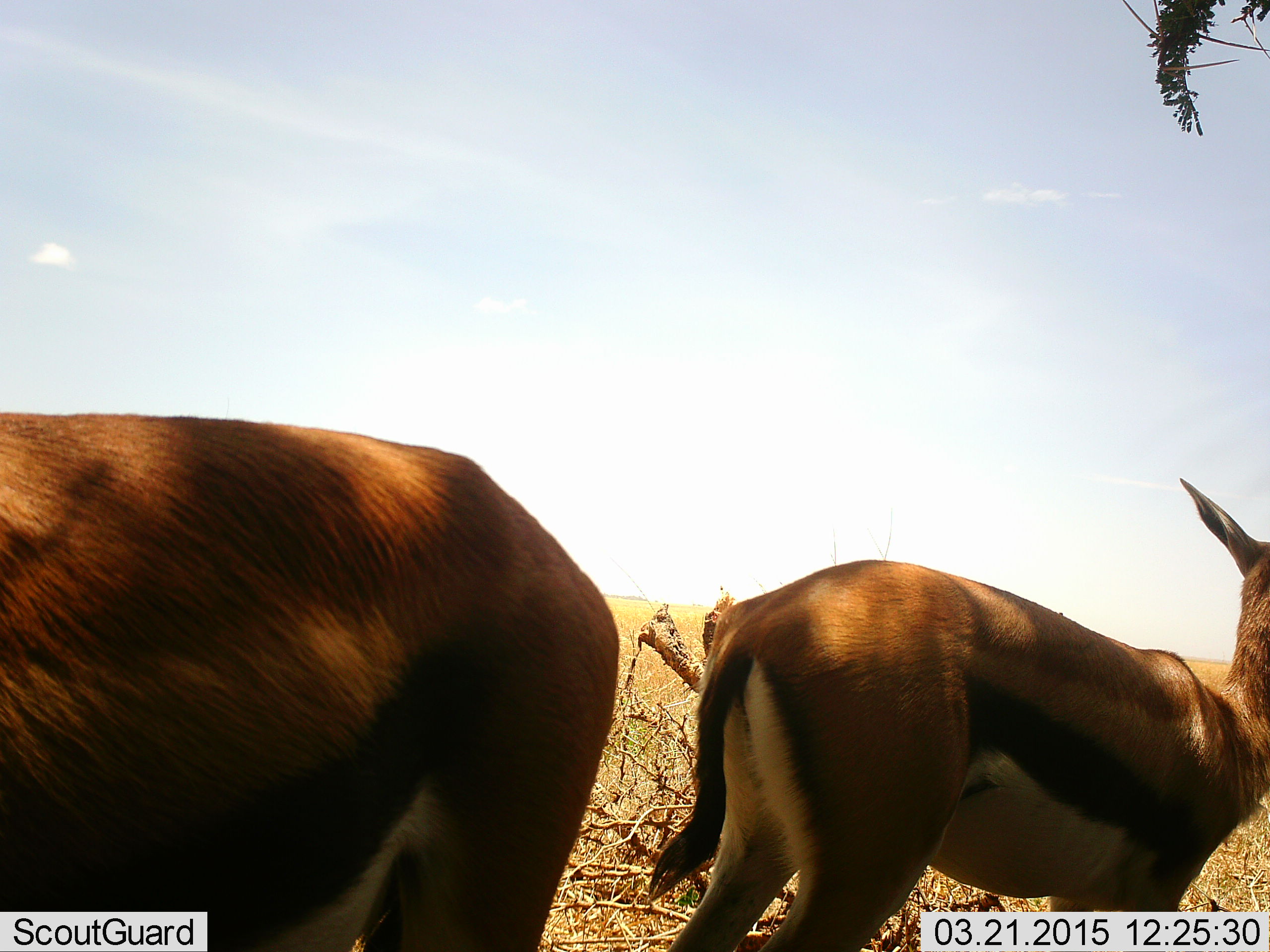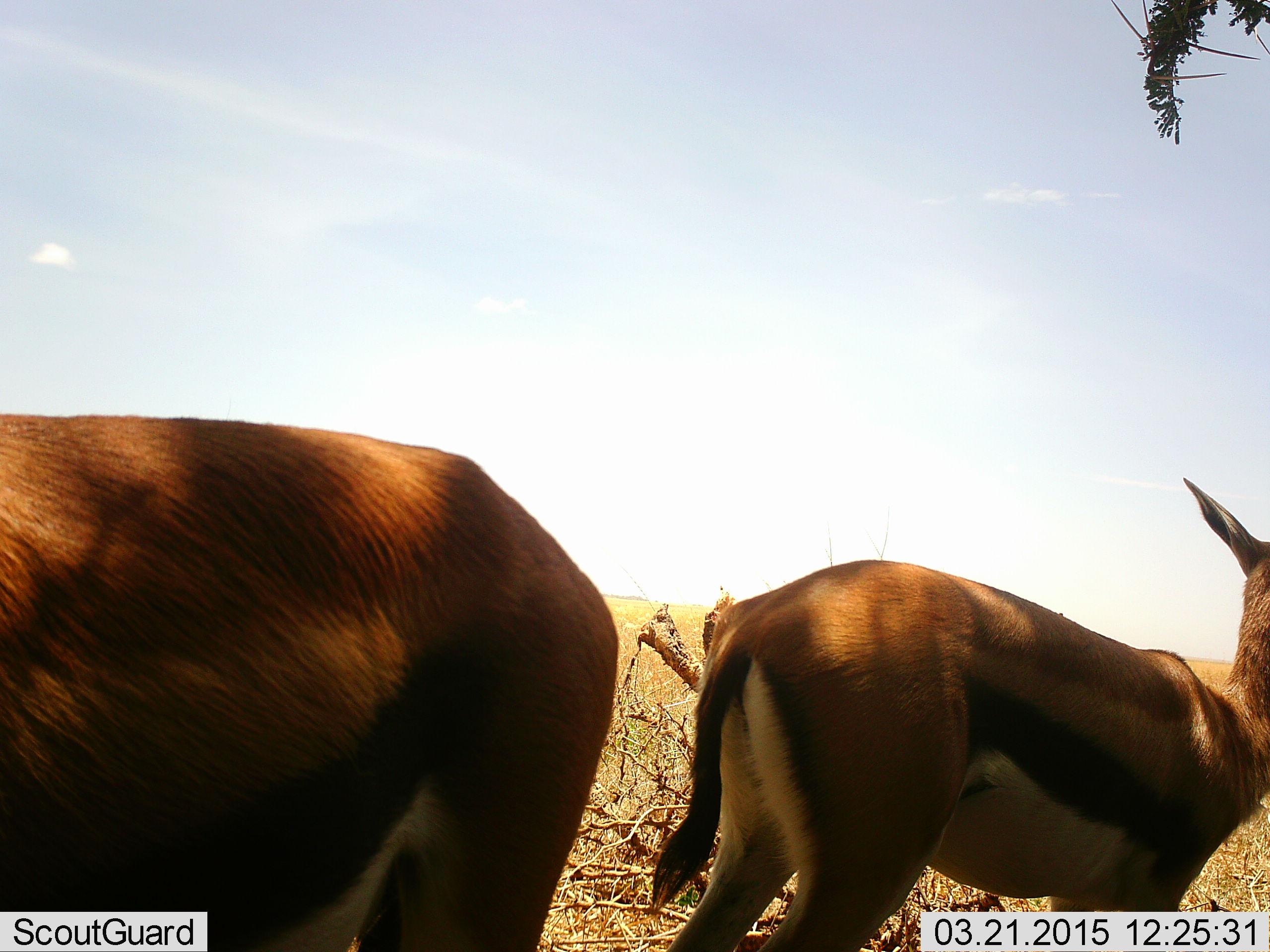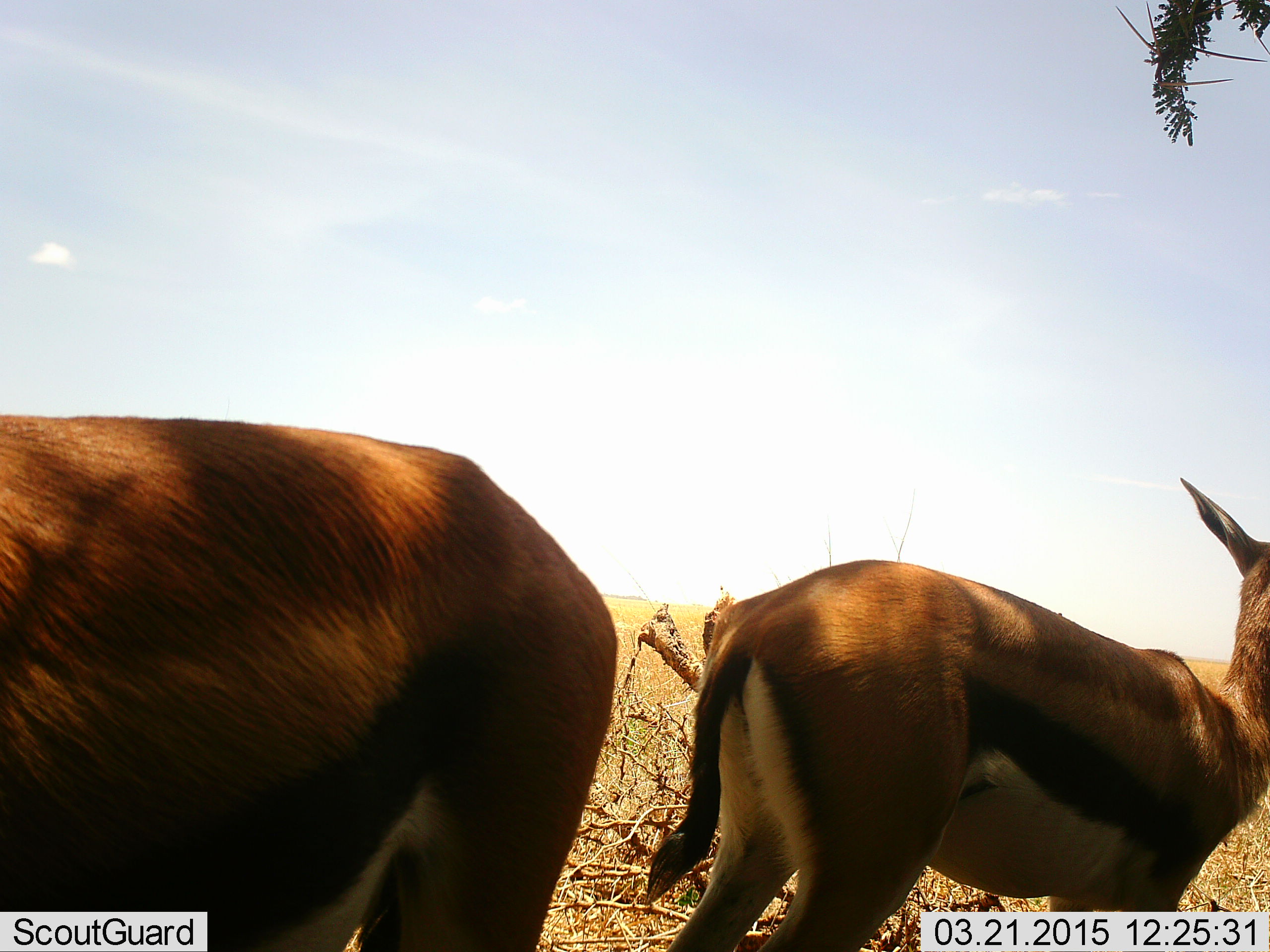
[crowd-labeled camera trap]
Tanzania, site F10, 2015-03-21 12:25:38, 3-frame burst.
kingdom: Animalia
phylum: Chordata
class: Mammalia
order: Artiodactyla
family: Bovidae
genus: Eudorcas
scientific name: Eudorcas thomsonii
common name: thomson's gazelle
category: gazellethomsons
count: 2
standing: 100%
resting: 0%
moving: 0%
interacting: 0%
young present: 0%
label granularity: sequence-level